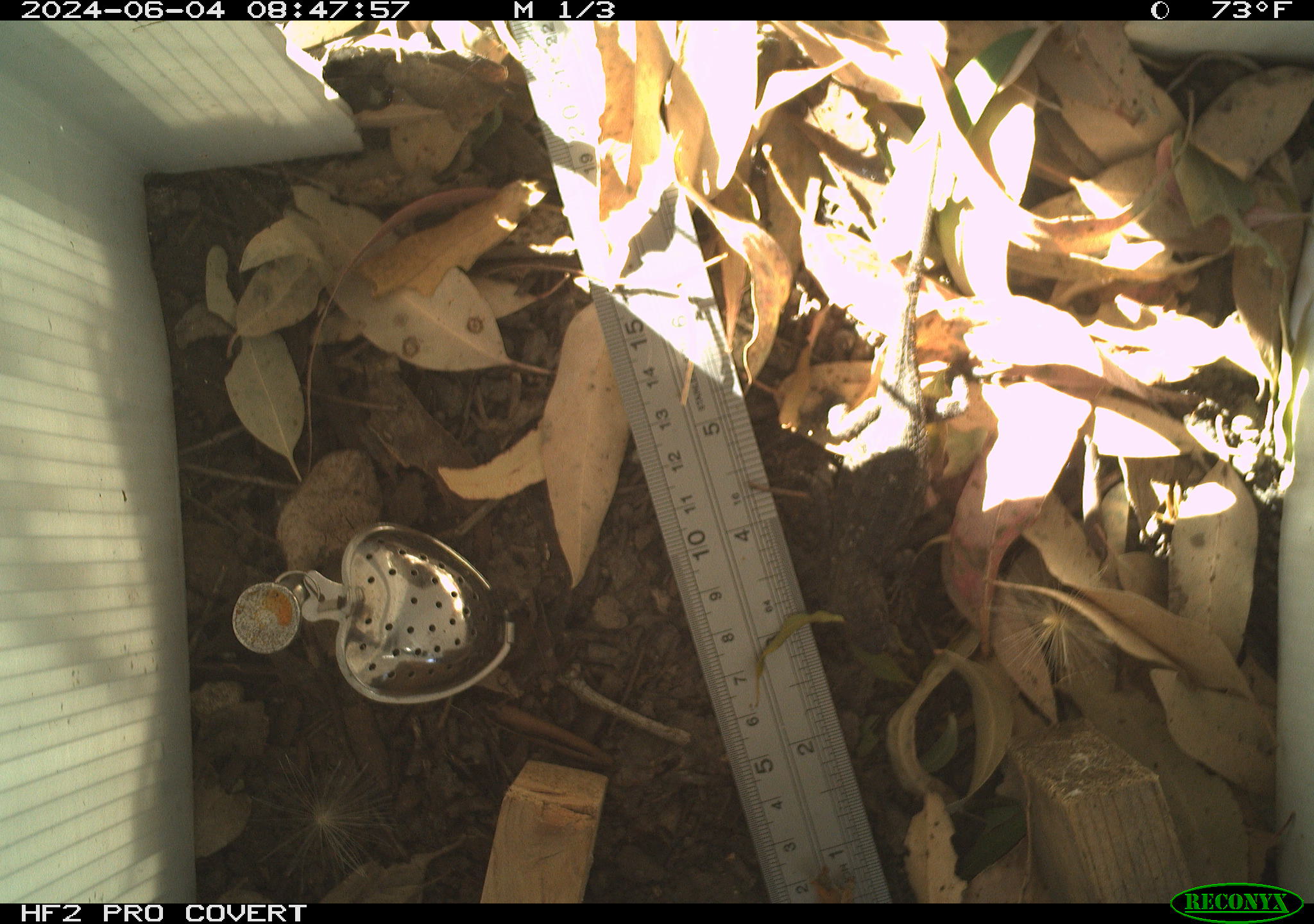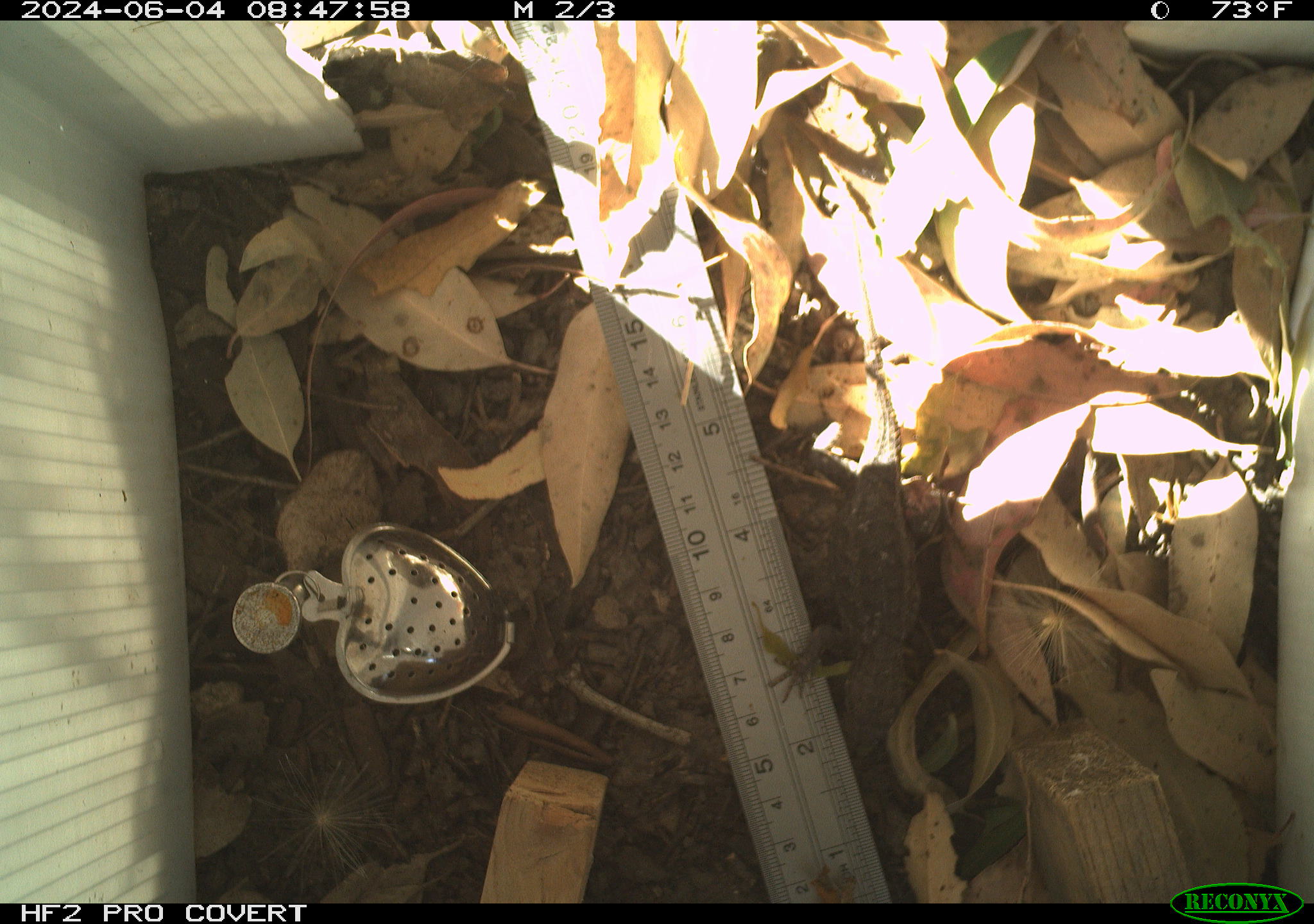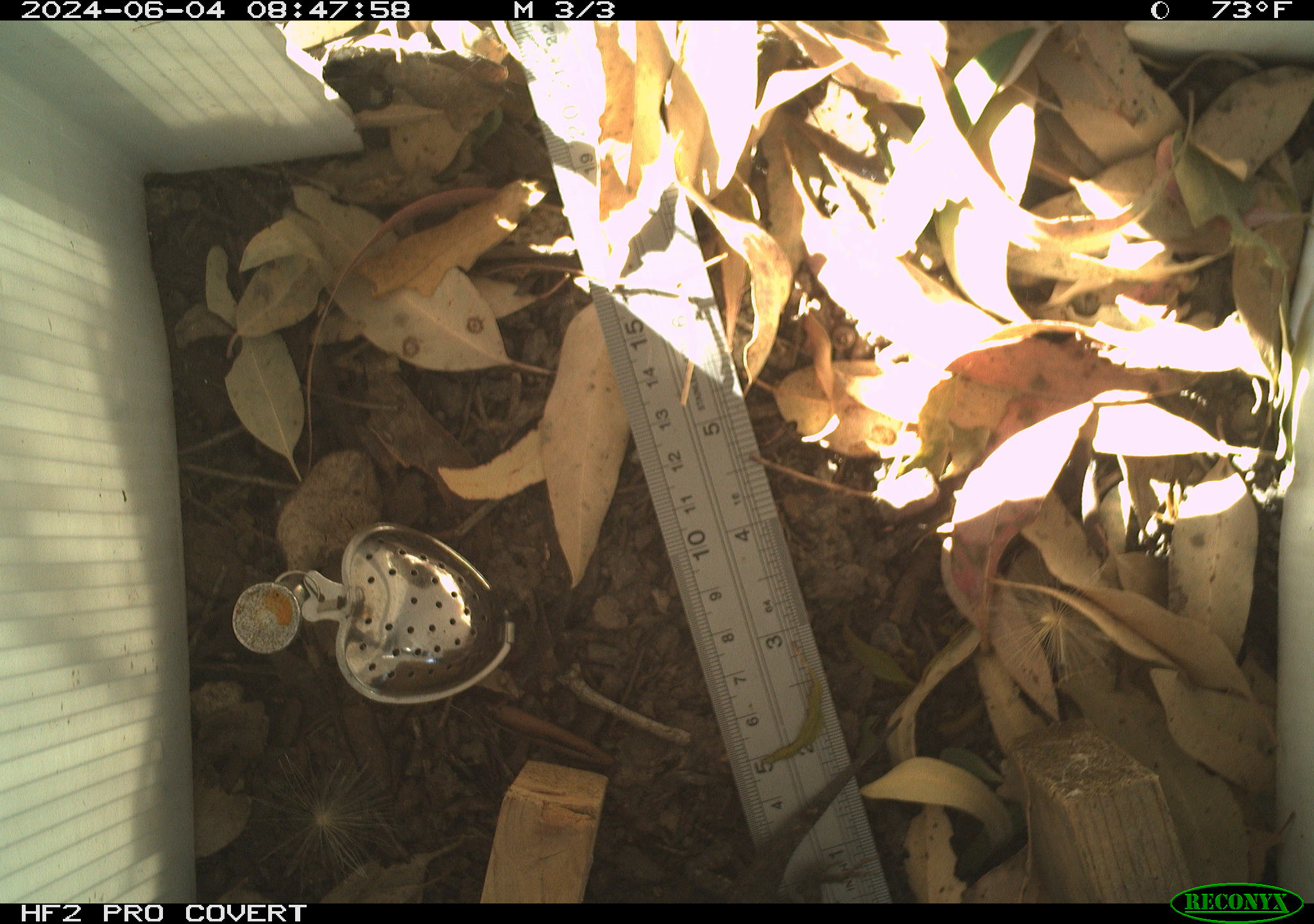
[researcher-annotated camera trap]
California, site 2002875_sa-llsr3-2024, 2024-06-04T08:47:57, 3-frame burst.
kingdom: Animalia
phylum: Chordata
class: Reptilia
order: Squamata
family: Phrynosomatidae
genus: Sceloporus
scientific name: Sceloporus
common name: spiny lizards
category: sceloporus species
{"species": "sceloporus species (spiny lizards) (Sceloporus)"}